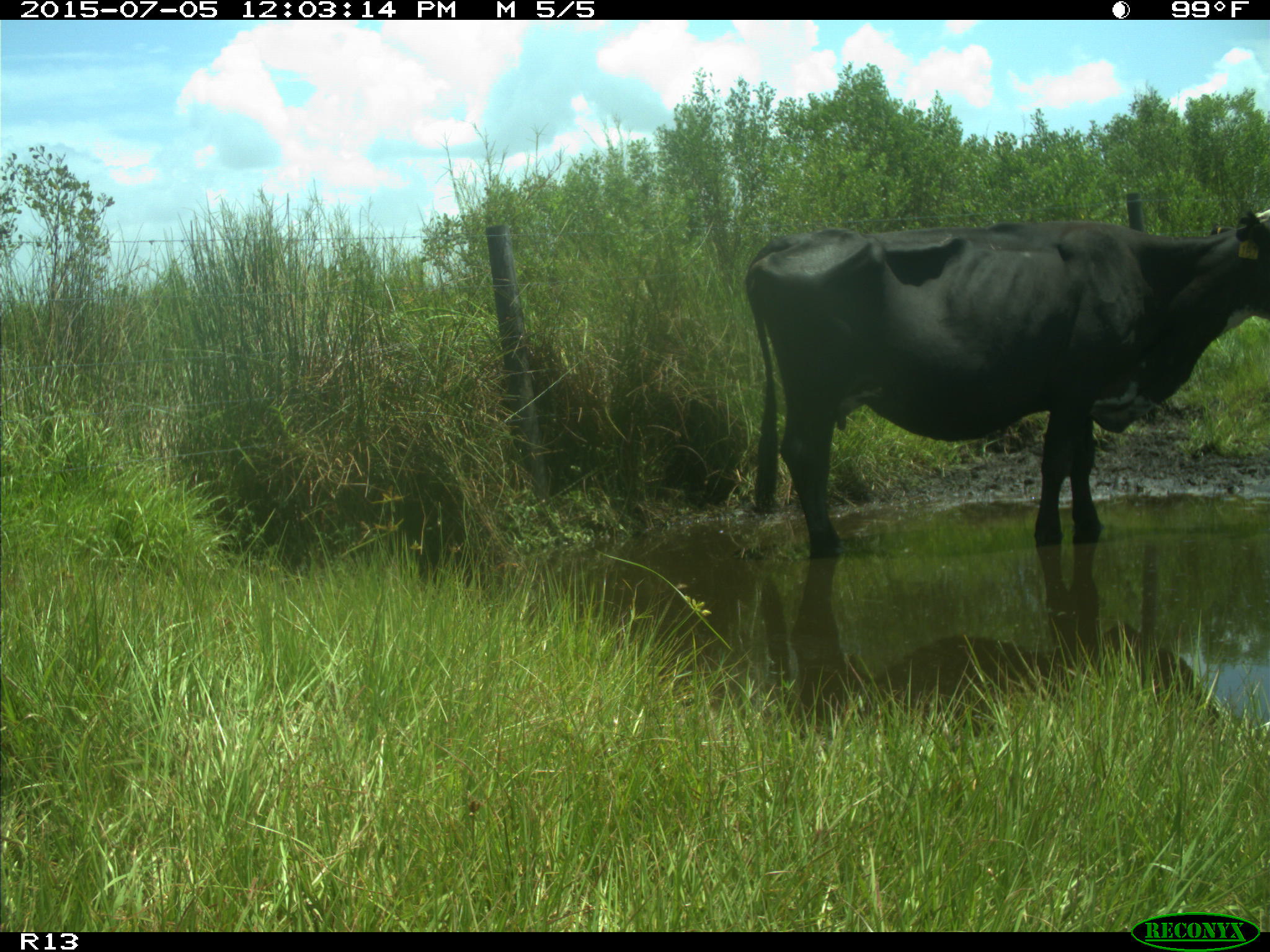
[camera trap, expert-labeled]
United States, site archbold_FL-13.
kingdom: Animalia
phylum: Chordata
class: Mammalia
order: Artiodactyla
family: Bovidae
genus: Bos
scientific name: Bos taurus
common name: domestic cow